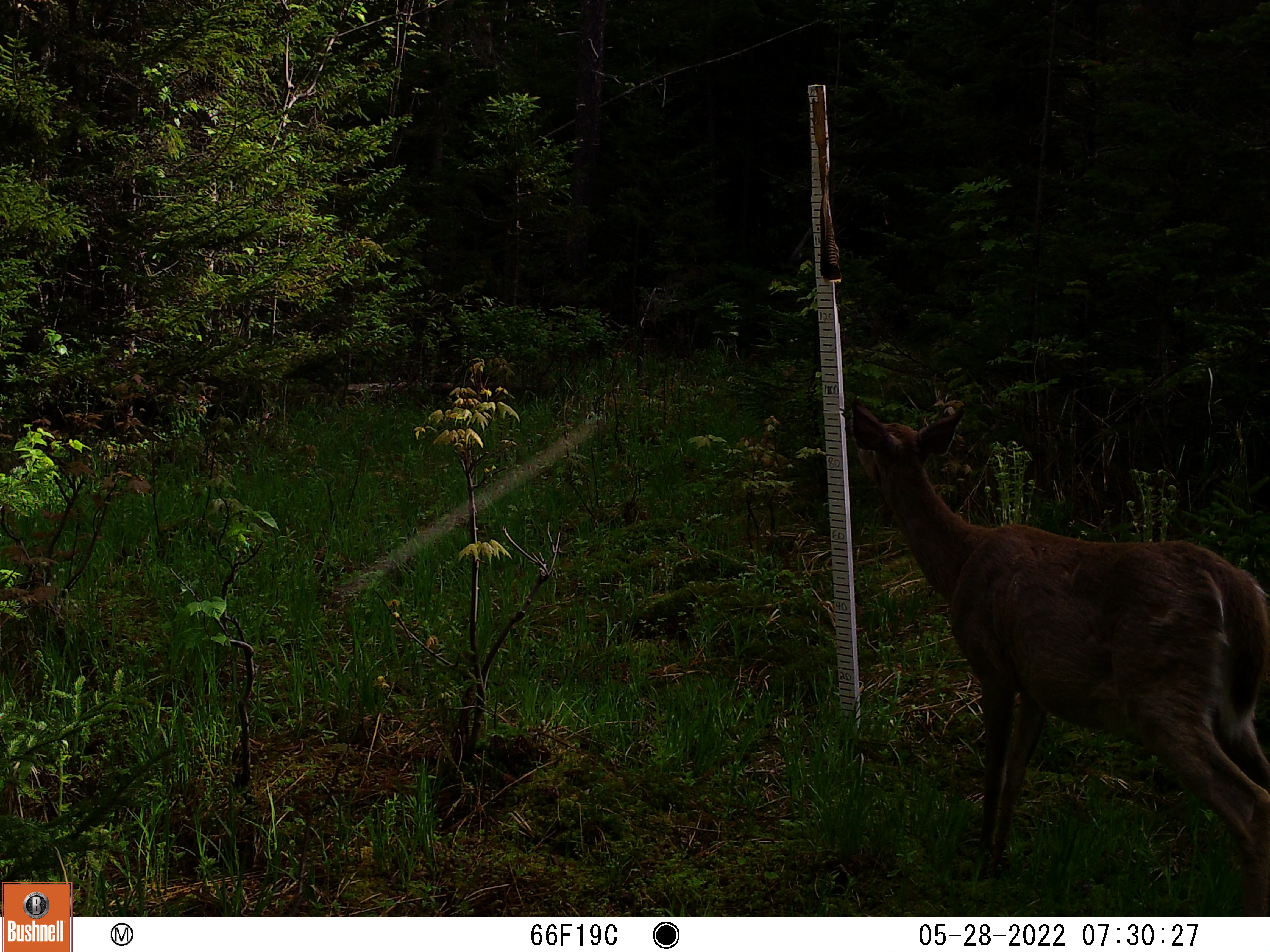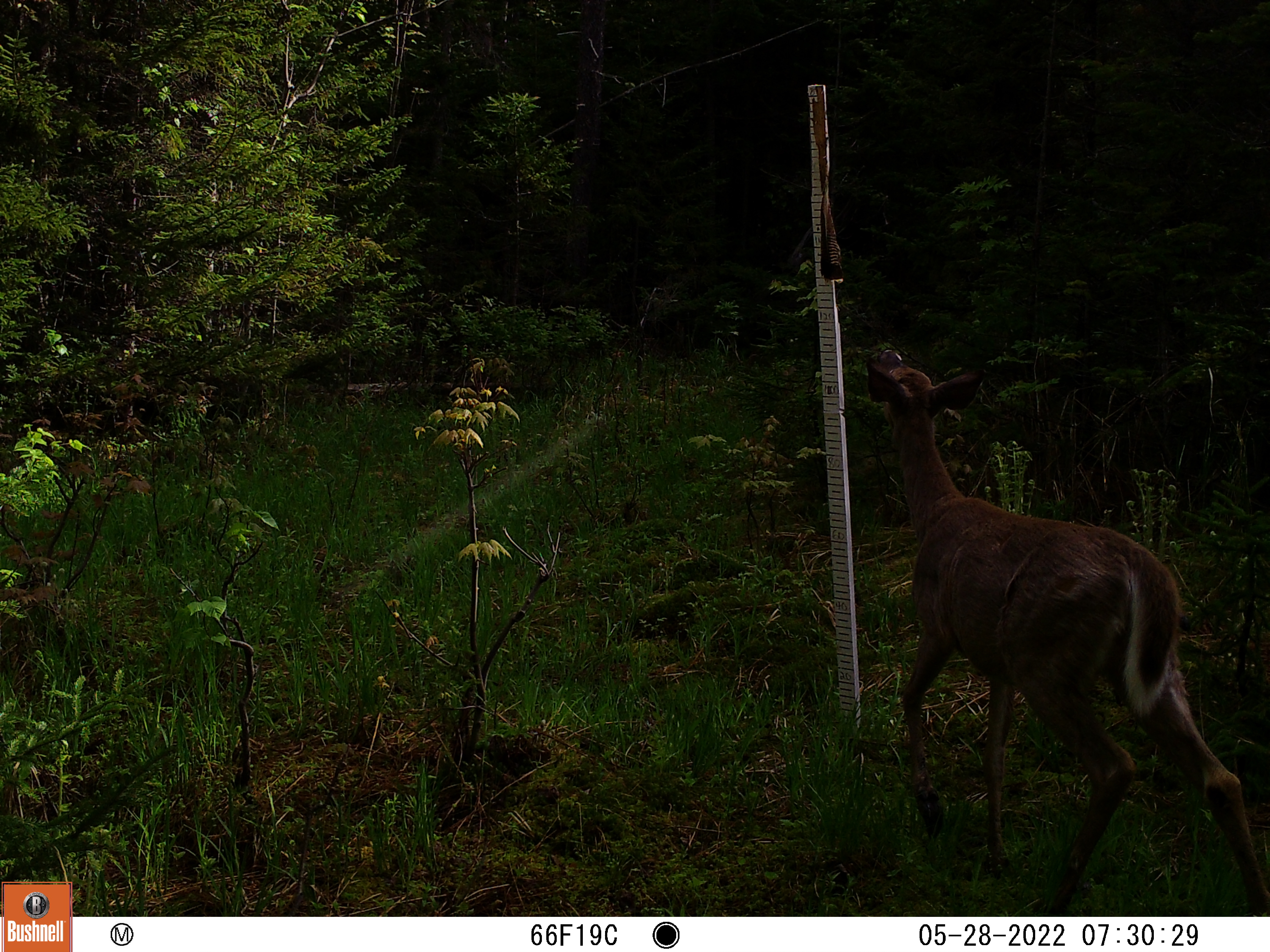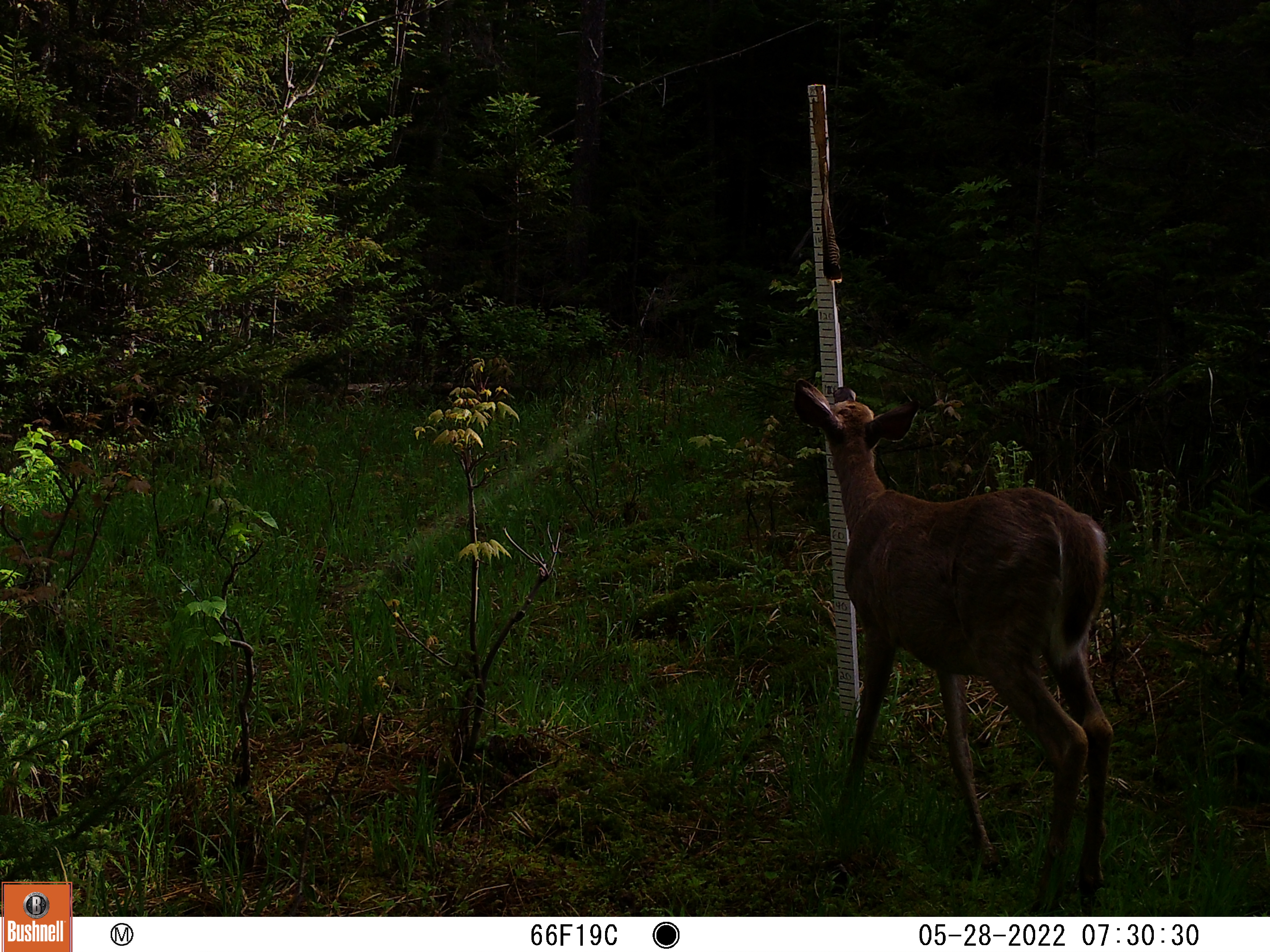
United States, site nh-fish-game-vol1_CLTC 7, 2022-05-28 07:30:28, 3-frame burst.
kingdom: Animalia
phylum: Chordata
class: Mammalia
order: Artiodactyla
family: Cervidae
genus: Odocoileus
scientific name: Odocoileus virginianus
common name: white-tailed deer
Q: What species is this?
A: White-tailed deer (Odocoileus virginianus).